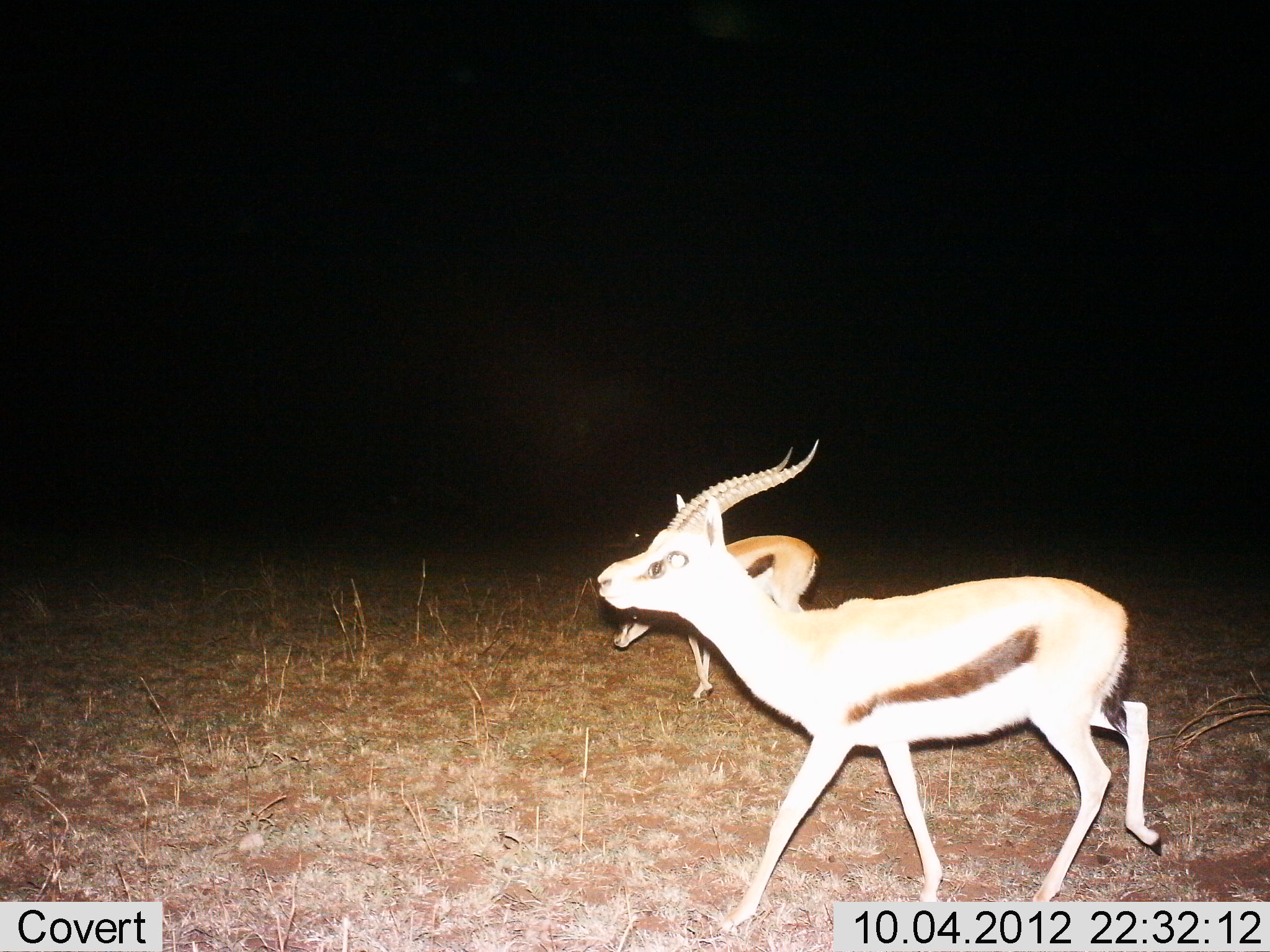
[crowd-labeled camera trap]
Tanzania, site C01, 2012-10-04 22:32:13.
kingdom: Animalia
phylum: Chordata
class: Mammalia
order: Artiodactyla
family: Bovidae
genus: Eudorcas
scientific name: Eudorcas thomsonii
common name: thomson's gazelle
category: gazellethomsons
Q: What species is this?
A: Gazellethomsons (thomson's gazelle) (Eudorcas thomsonii).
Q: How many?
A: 2.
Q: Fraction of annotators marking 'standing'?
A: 10%.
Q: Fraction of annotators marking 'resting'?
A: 0%.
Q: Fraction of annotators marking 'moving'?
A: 90%.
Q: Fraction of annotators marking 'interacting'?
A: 0%.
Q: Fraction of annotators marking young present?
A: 0%.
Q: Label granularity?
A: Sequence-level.